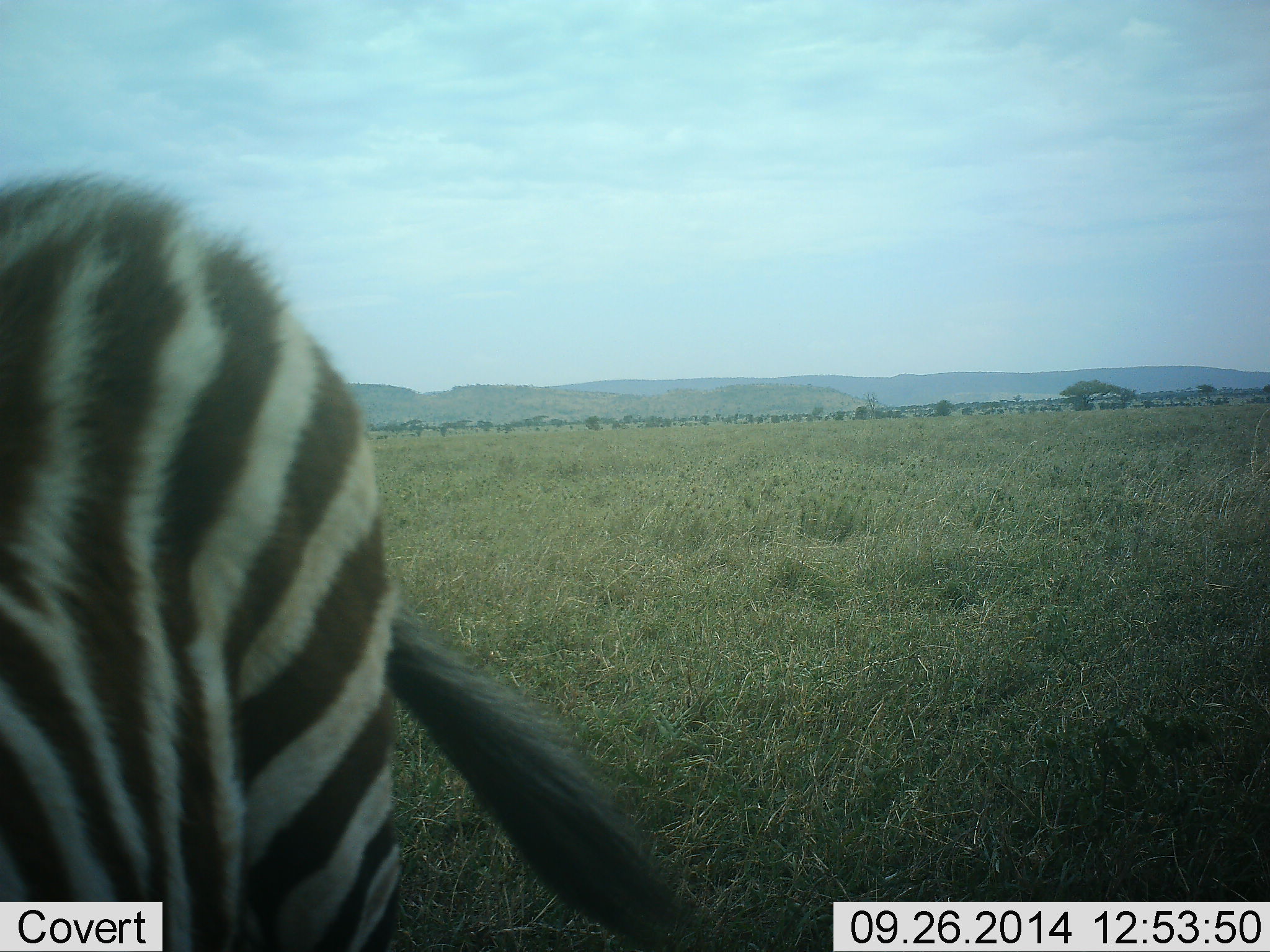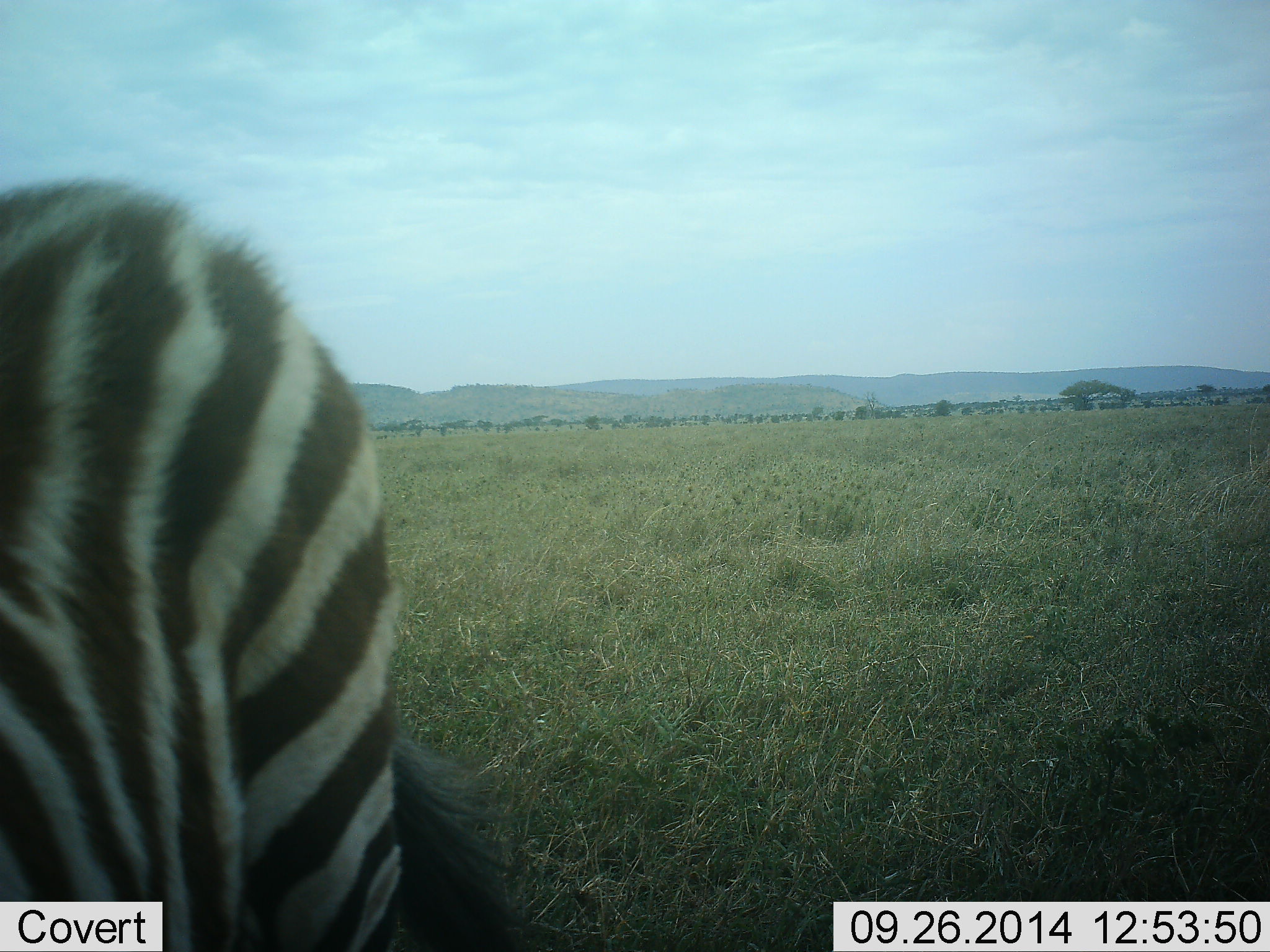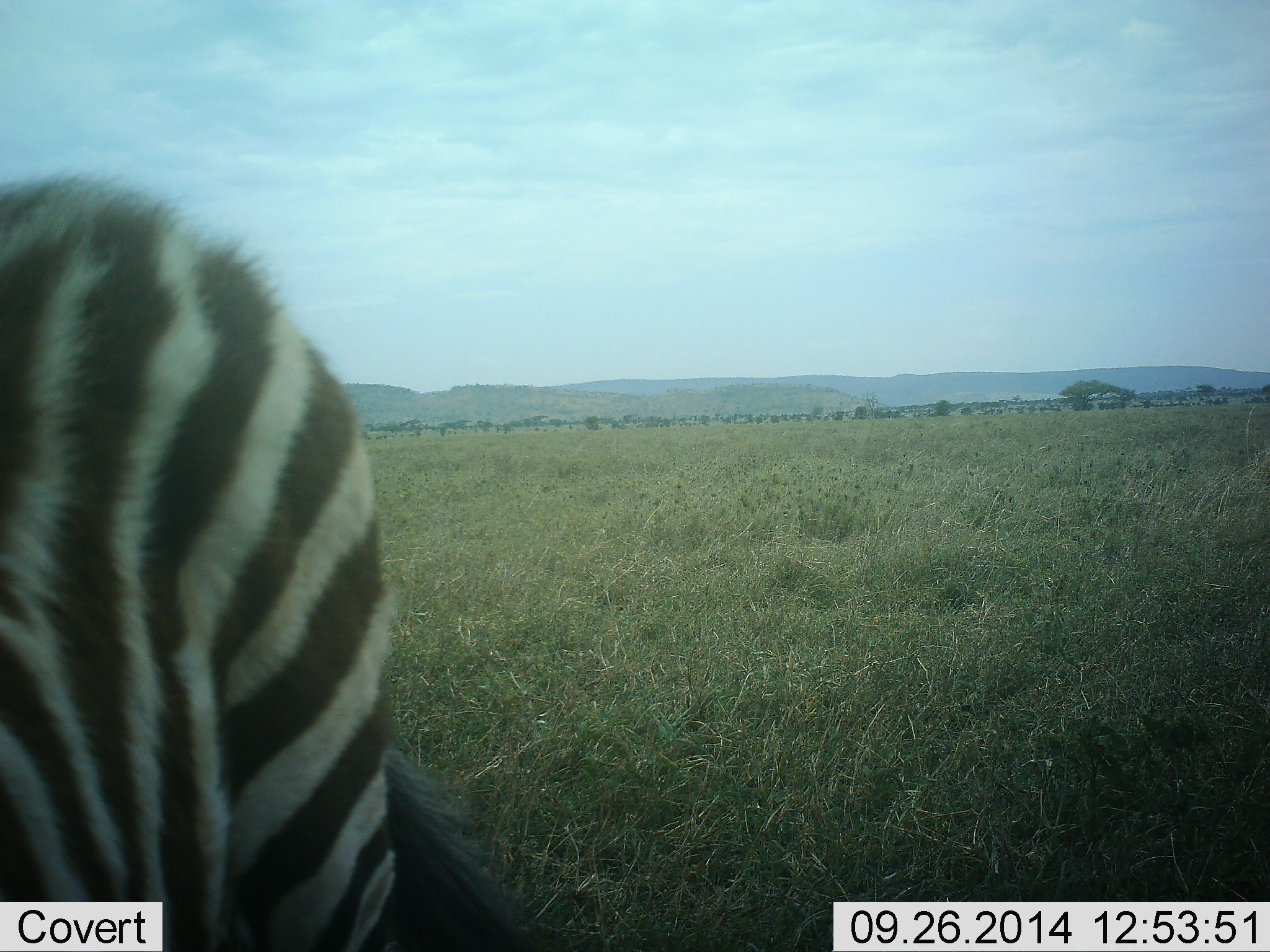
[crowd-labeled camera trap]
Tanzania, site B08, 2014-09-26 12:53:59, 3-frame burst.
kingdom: Animalia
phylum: Chordata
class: Mammalia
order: Perissodactyla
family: Equidae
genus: Equus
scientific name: Equus quagga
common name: plains zebra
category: zebra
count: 1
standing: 90%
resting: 0%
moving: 0%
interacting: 0%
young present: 0%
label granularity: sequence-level